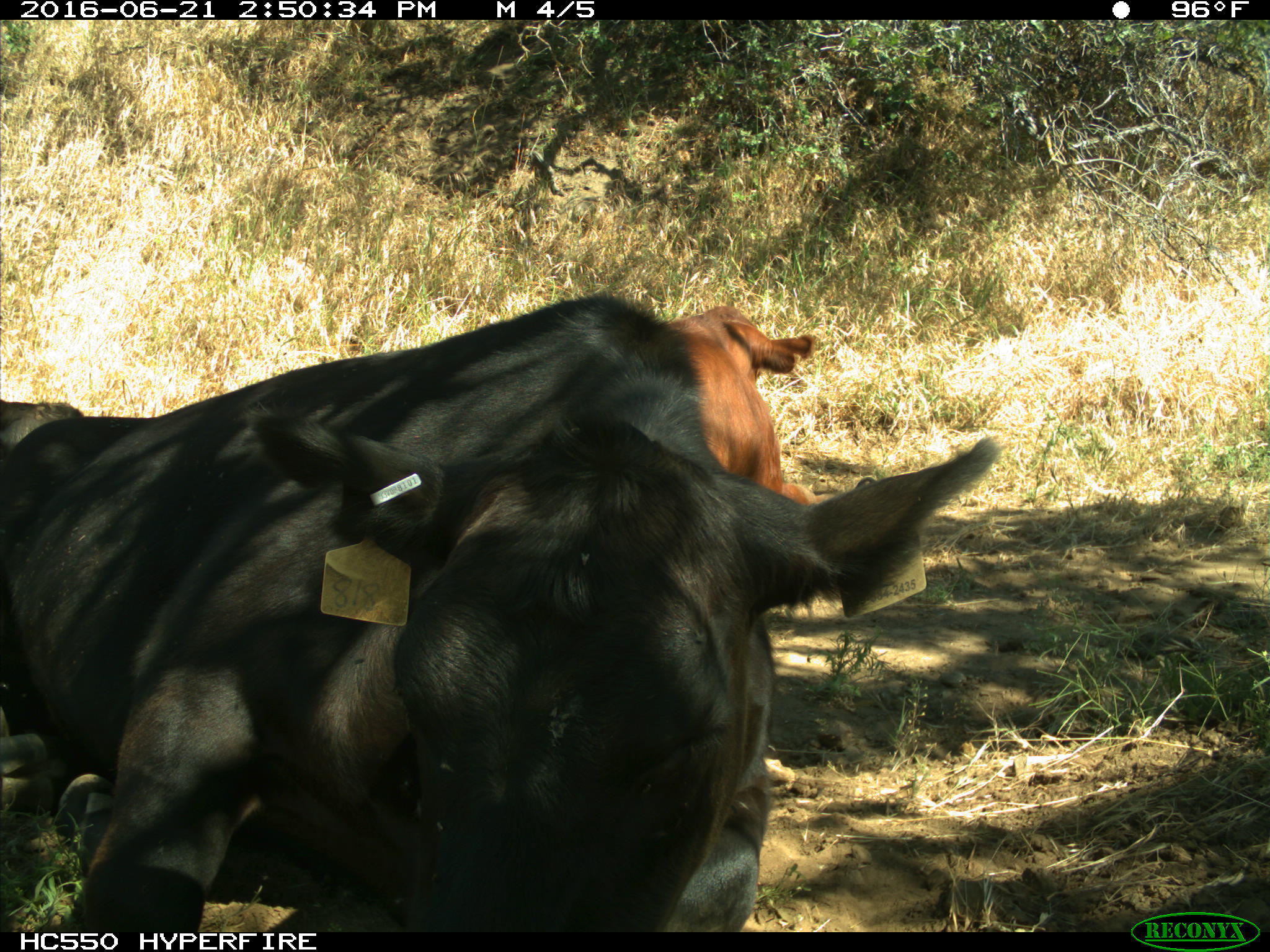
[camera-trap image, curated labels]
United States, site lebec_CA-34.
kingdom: Animalia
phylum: Chordata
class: Mammalia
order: Artiodactyla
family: Bovidae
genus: Bos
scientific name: Bos taurus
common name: domestic cow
Bos taurus (domestic cow).